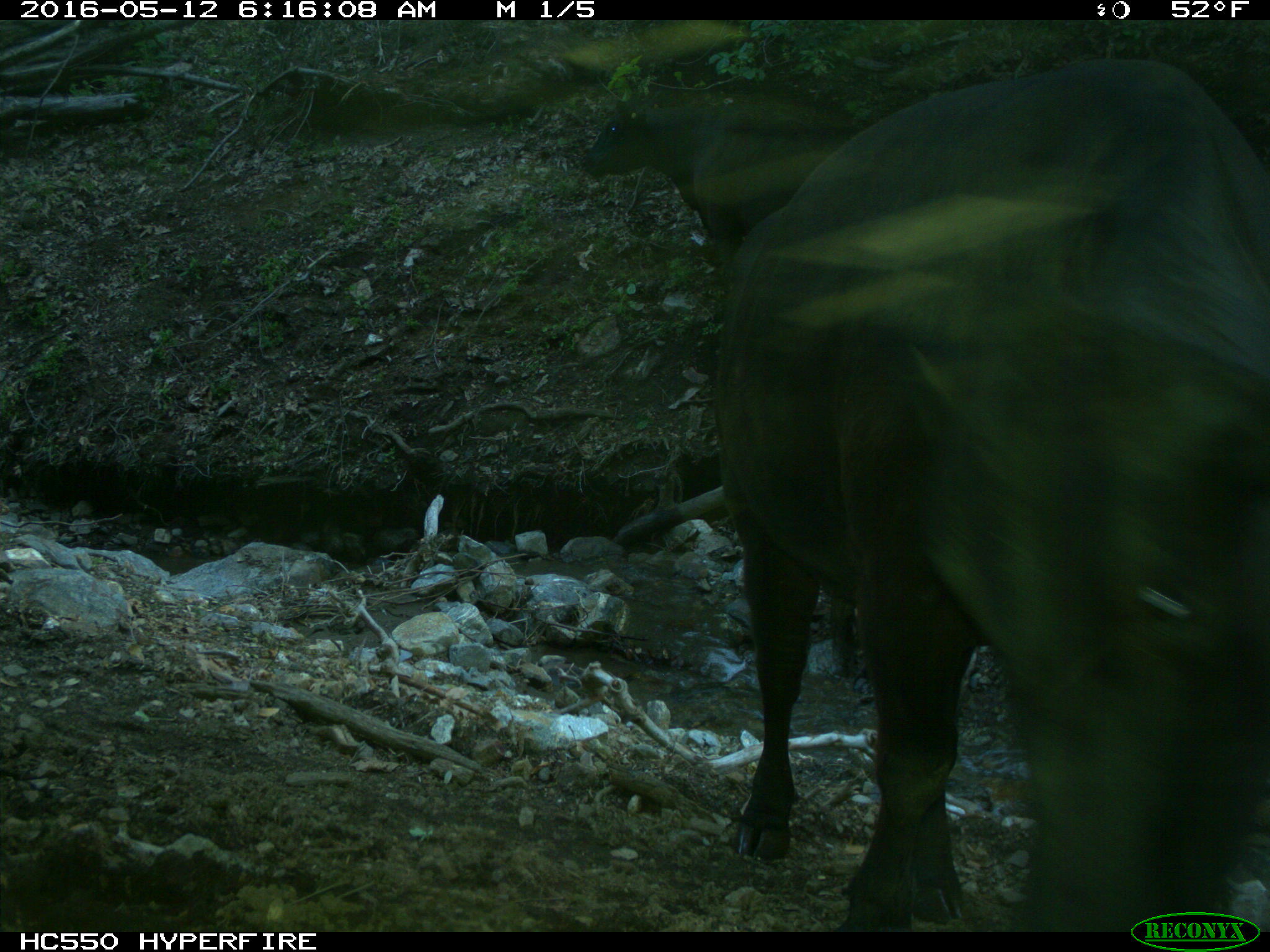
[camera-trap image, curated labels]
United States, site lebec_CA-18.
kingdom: Animalia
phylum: Chordata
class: Mammalia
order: Artiodactyla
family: Bovidae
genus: Bos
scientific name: Bos taurus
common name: domestic cow